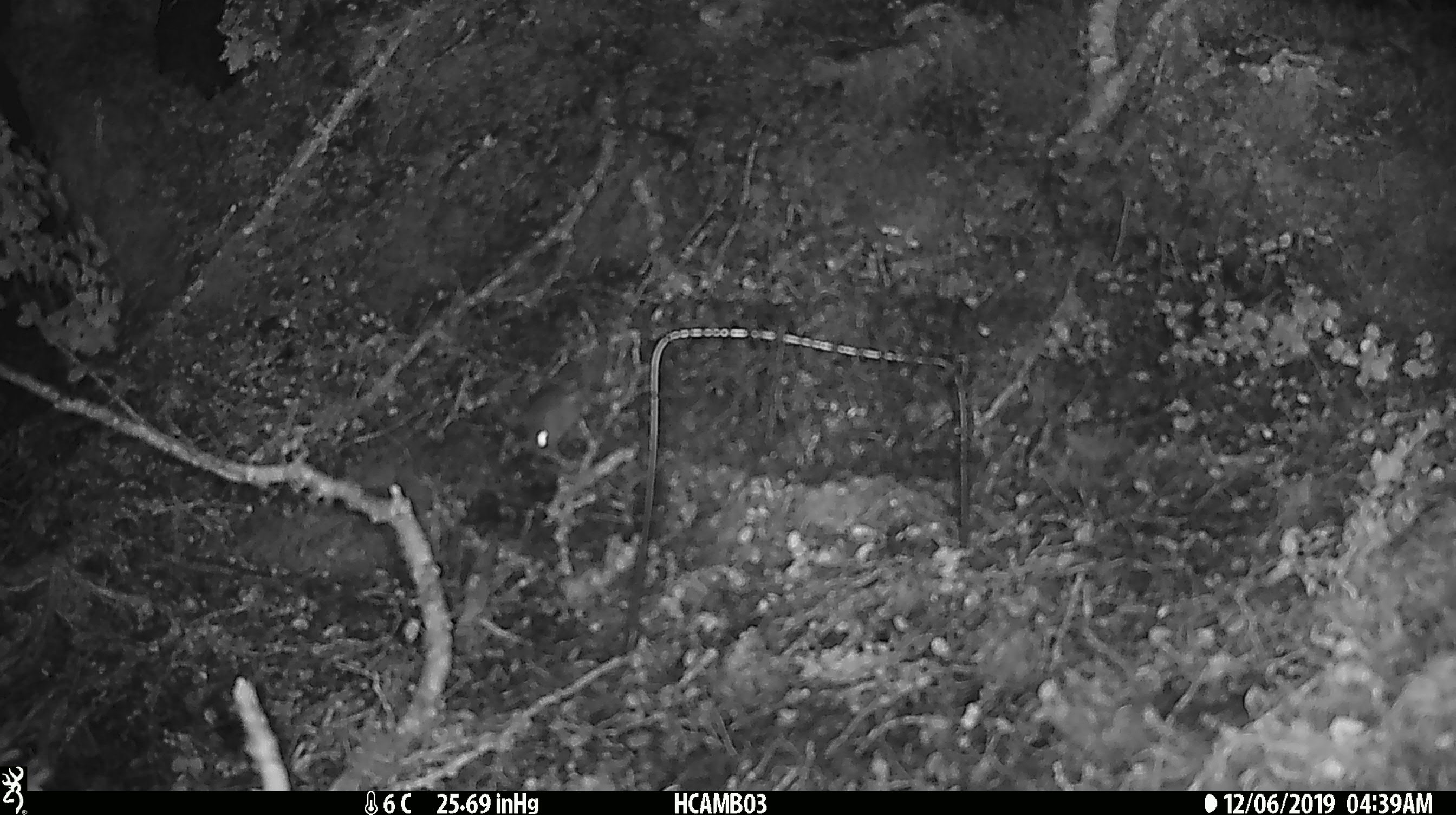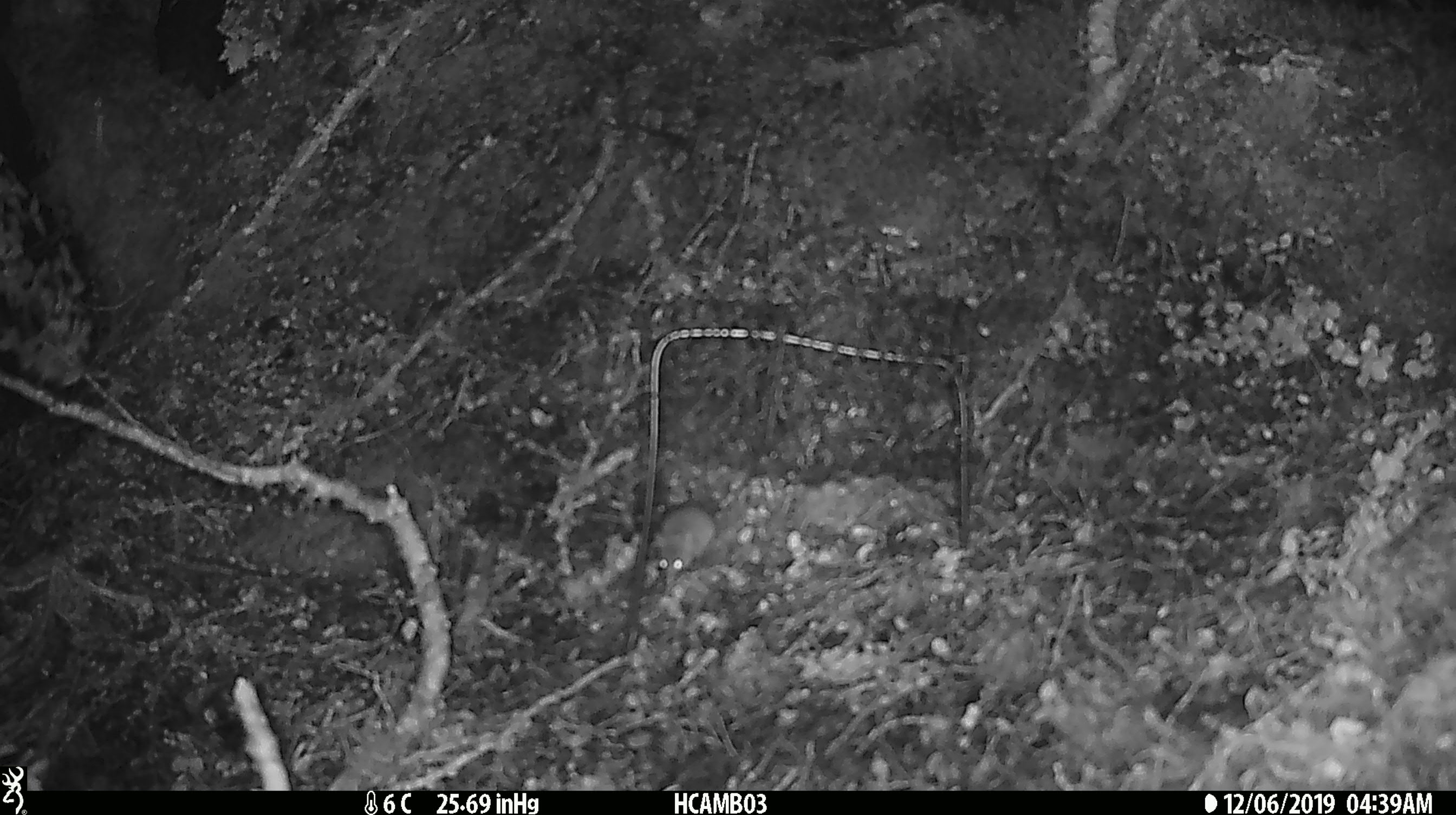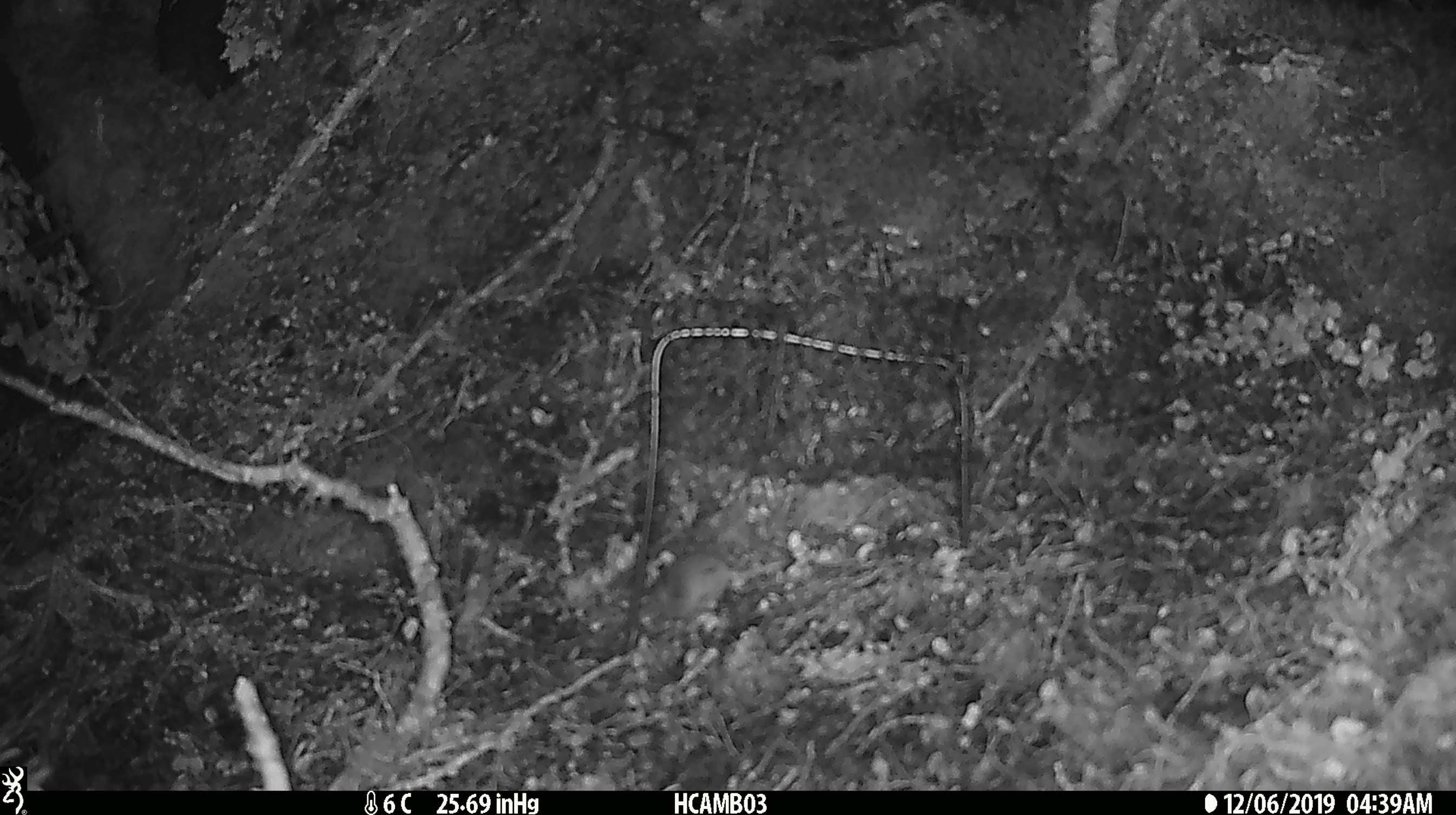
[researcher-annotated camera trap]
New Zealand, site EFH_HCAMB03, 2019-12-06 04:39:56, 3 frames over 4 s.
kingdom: Animalia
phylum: Chordata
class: Mammalia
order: Rodentia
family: Muridae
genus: Mus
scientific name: Mus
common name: mouse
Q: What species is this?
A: Mouse (Mus).